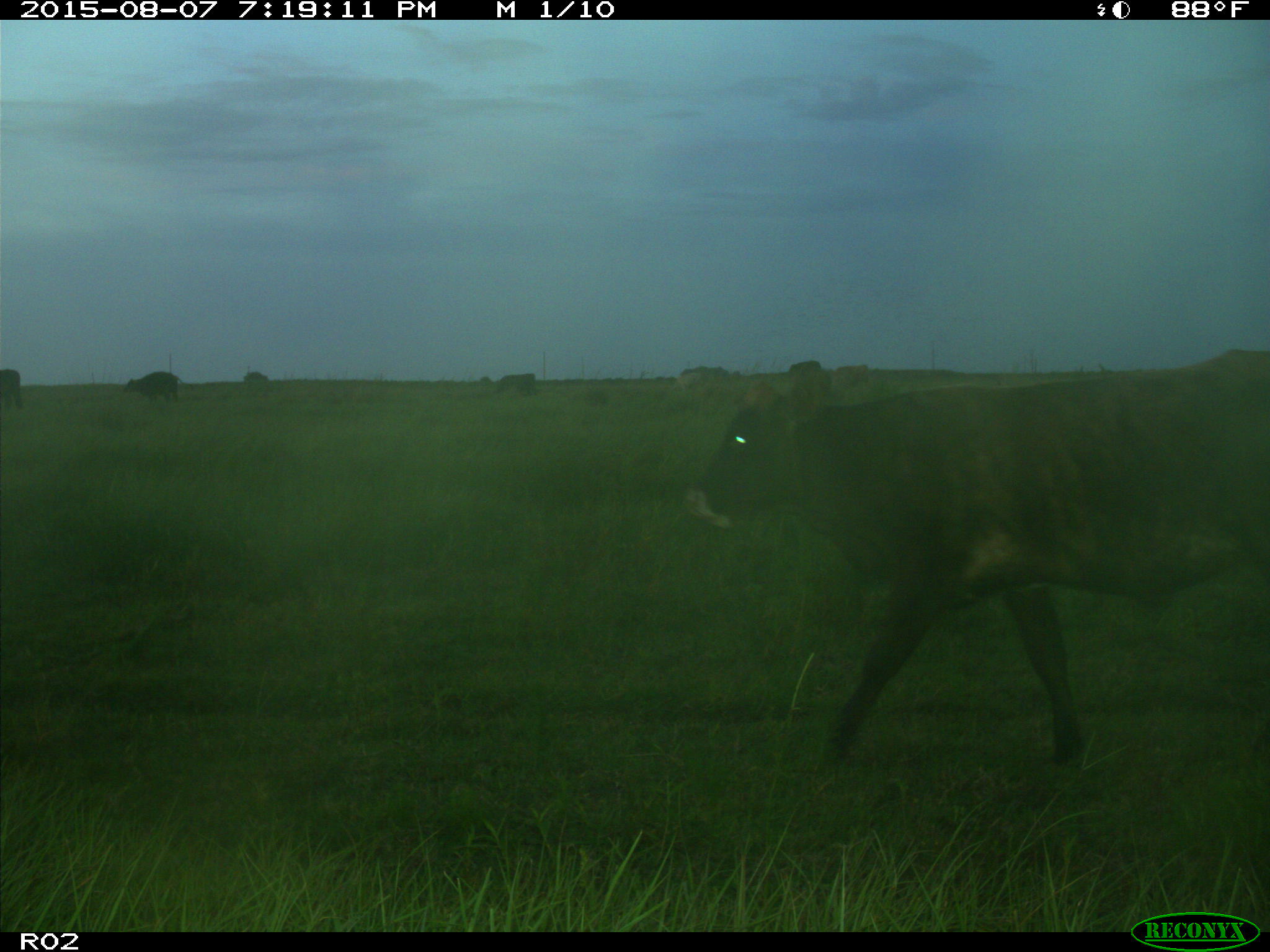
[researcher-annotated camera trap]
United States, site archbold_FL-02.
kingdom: Animalia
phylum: Chordata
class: Mammalia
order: Artiodactyla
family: Bovidae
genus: Bos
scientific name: Bos taurus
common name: domestic cow